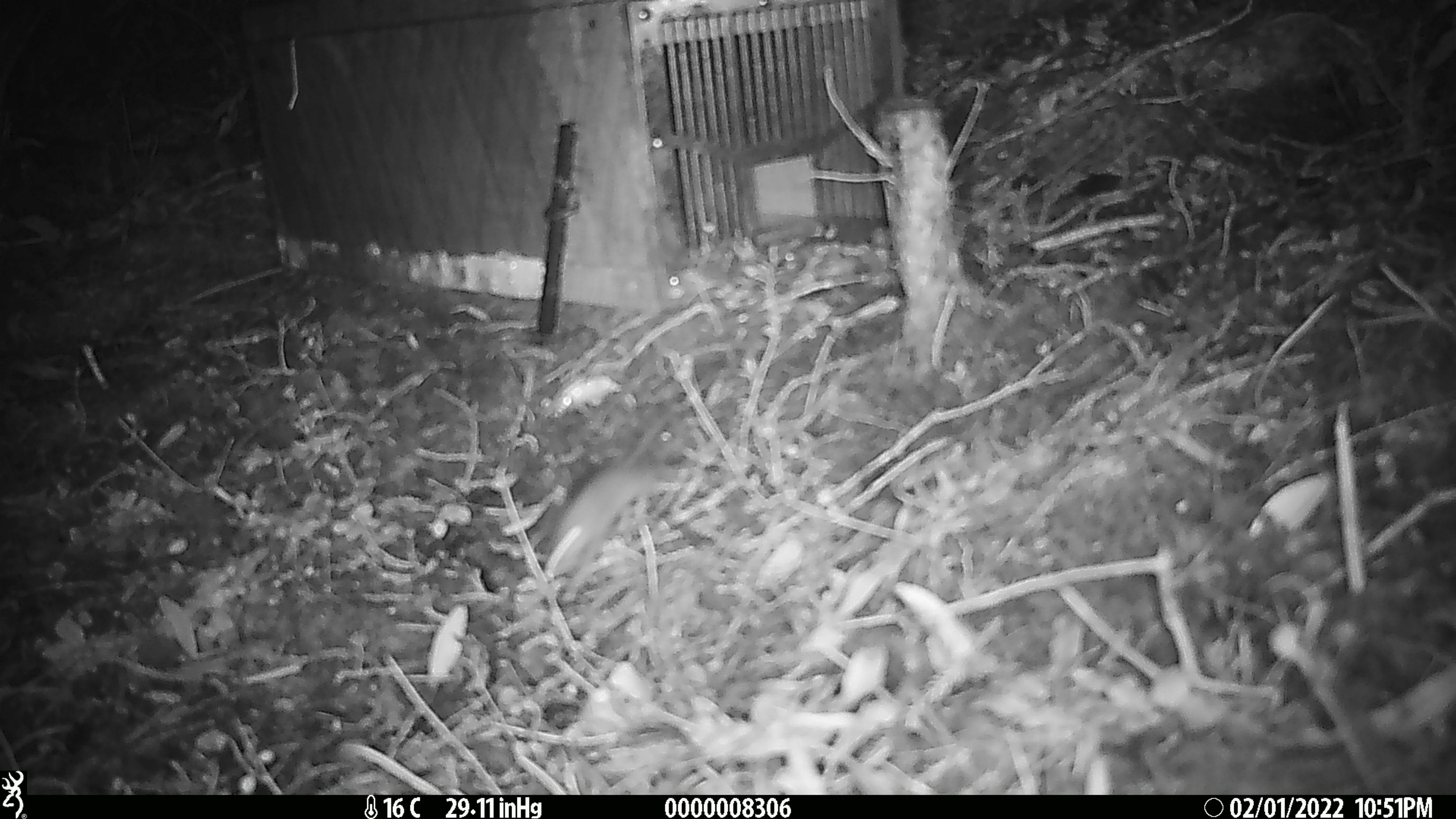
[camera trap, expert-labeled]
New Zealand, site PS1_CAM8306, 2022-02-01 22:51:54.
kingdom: Animalia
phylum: Chordata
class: Mammalia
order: Rodentia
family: Muridae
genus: Mus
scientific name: Mus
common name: mouse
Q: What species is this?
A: Mouse (Mus).